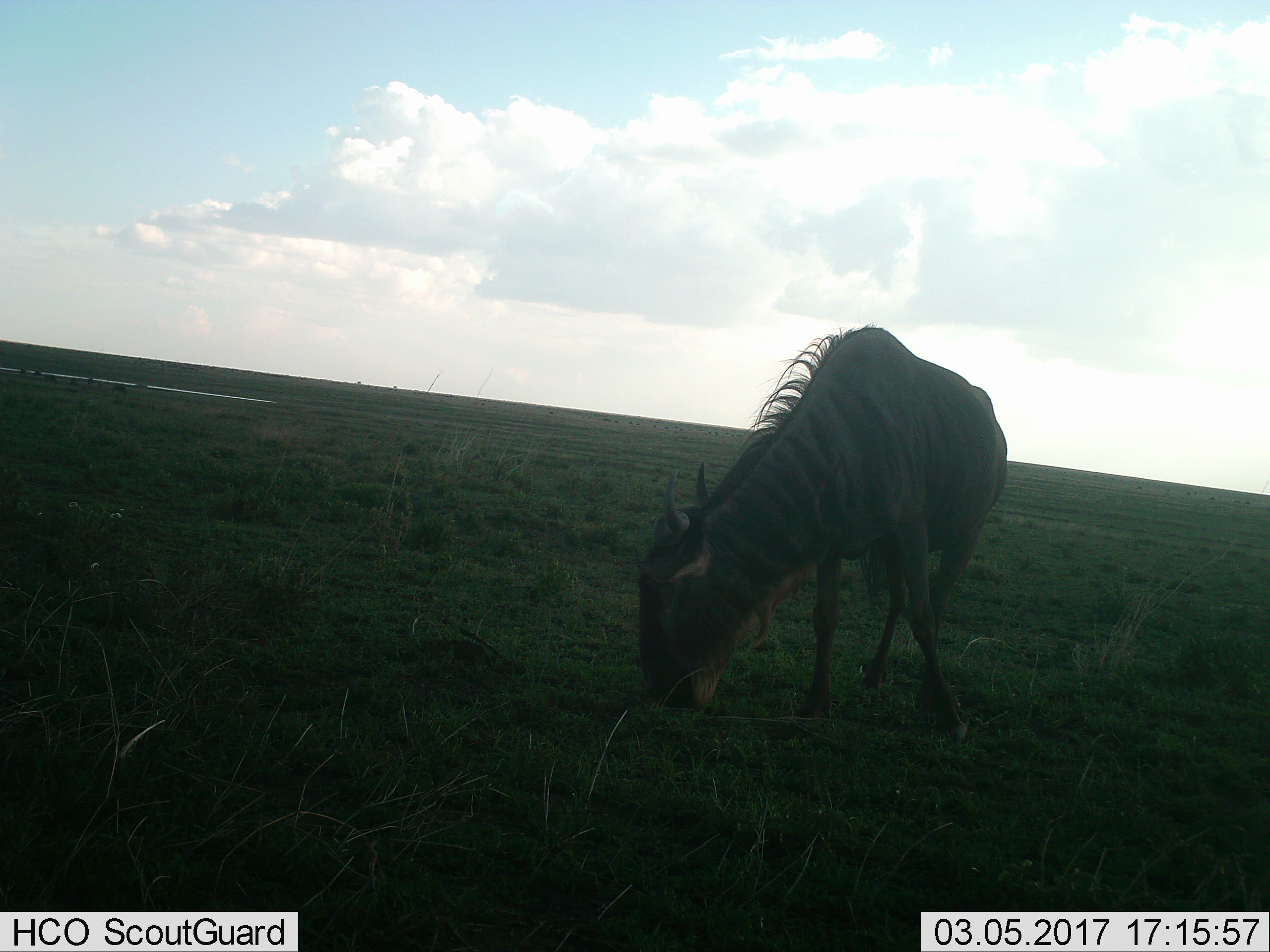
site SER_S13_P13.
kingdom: Animalia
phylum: Chordata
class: Mammalia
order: Artiodactyla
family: Bovidae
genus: Connochaetes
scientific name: Connochaetes taurinus taurinus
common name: blue wildebeest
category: wildebeestblue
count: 1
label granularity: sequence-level